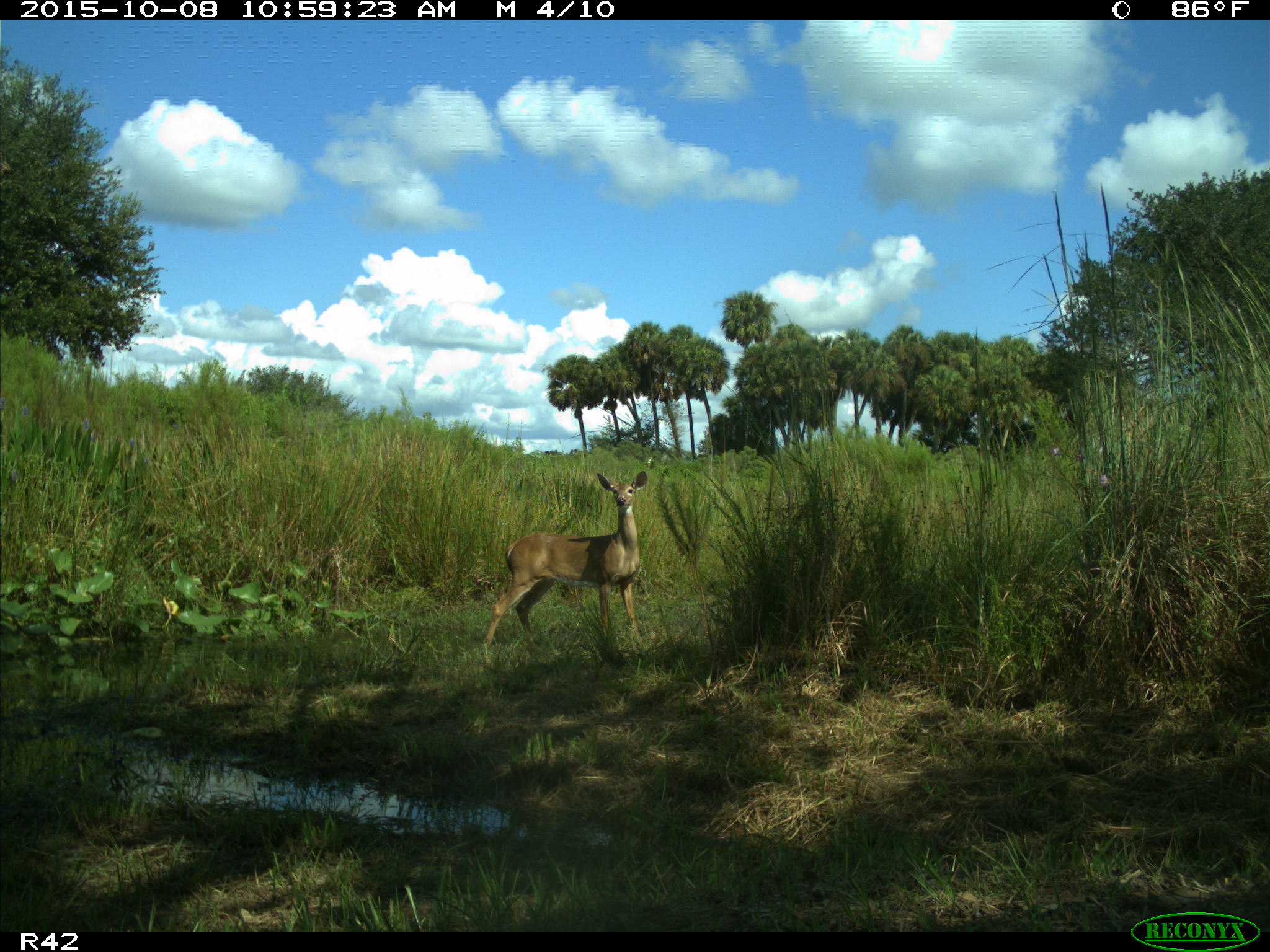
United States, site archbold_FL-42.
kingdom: Animalia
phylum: Chordata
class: Mammalia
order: Artiodactyla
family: Cervidae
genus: Odocoileus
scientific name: Odocoileus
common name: deer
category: unidentified deer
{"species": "unidentified deer (deer) (Odocoileus)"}